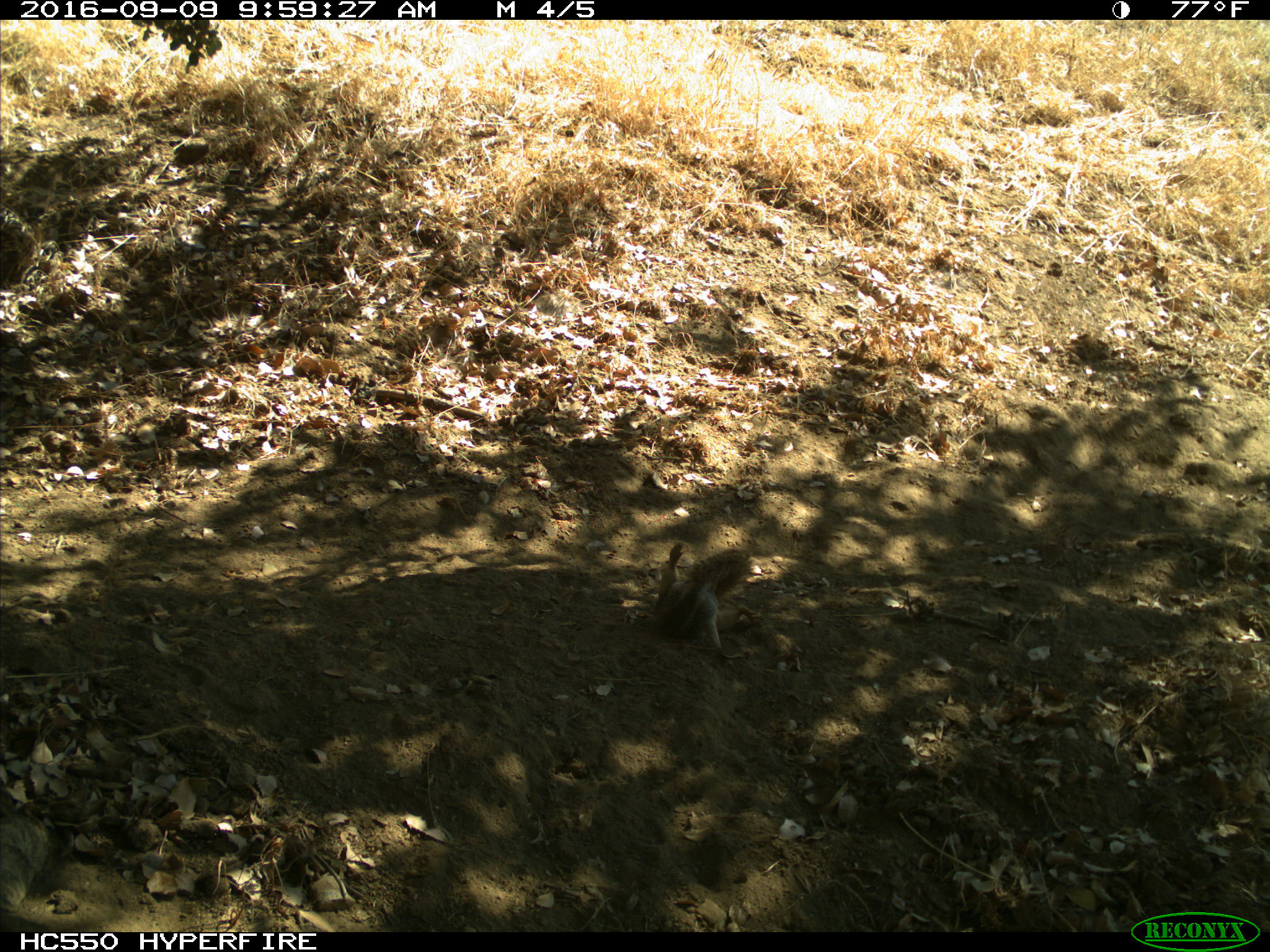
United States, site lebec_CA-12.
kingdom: Animalia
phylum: Chordata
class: Mammalia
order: Rodentia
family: Sciuridae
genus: Otospermophilus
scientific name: Otospermophilus beecheyi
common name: california ground squirrel